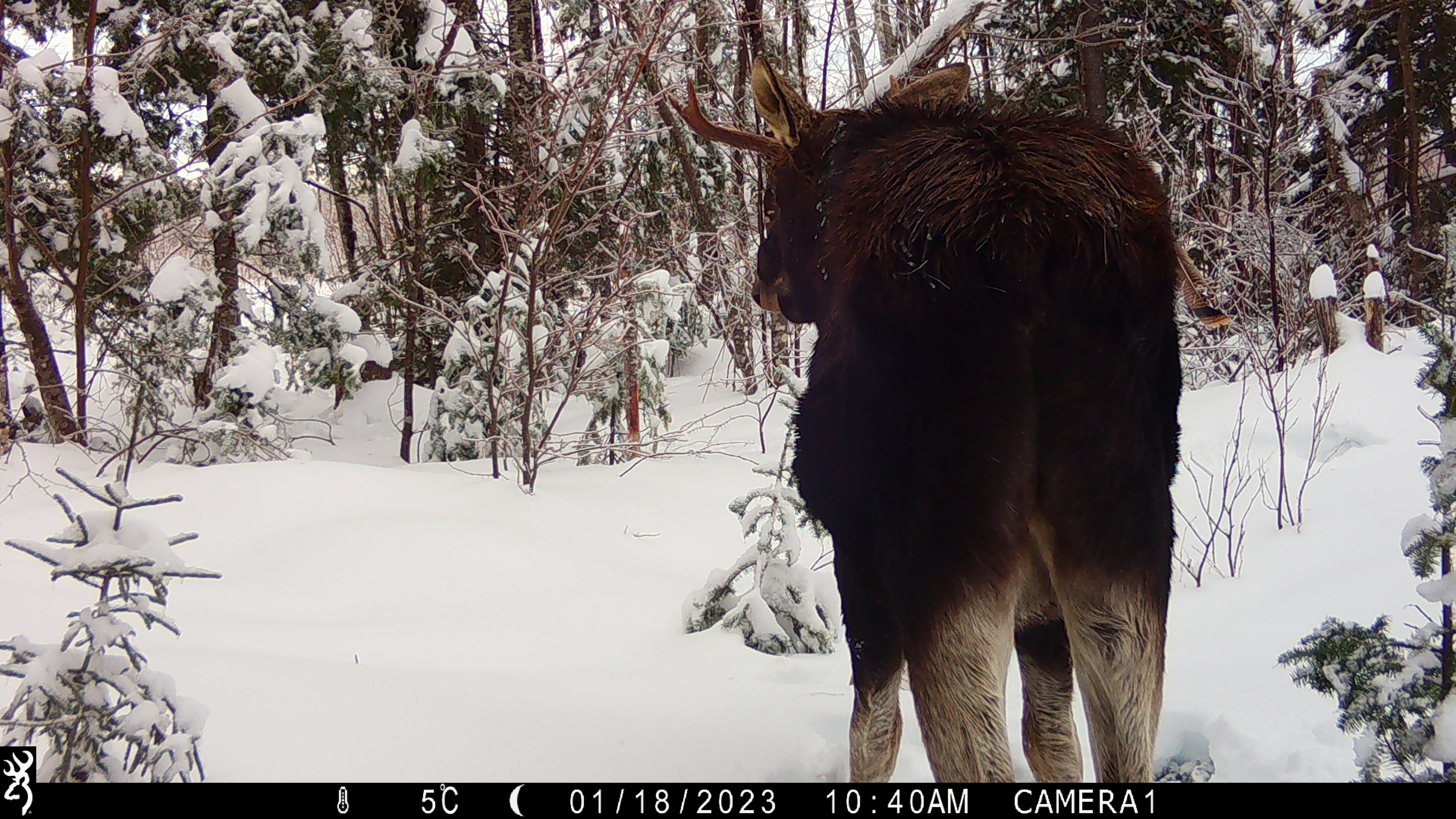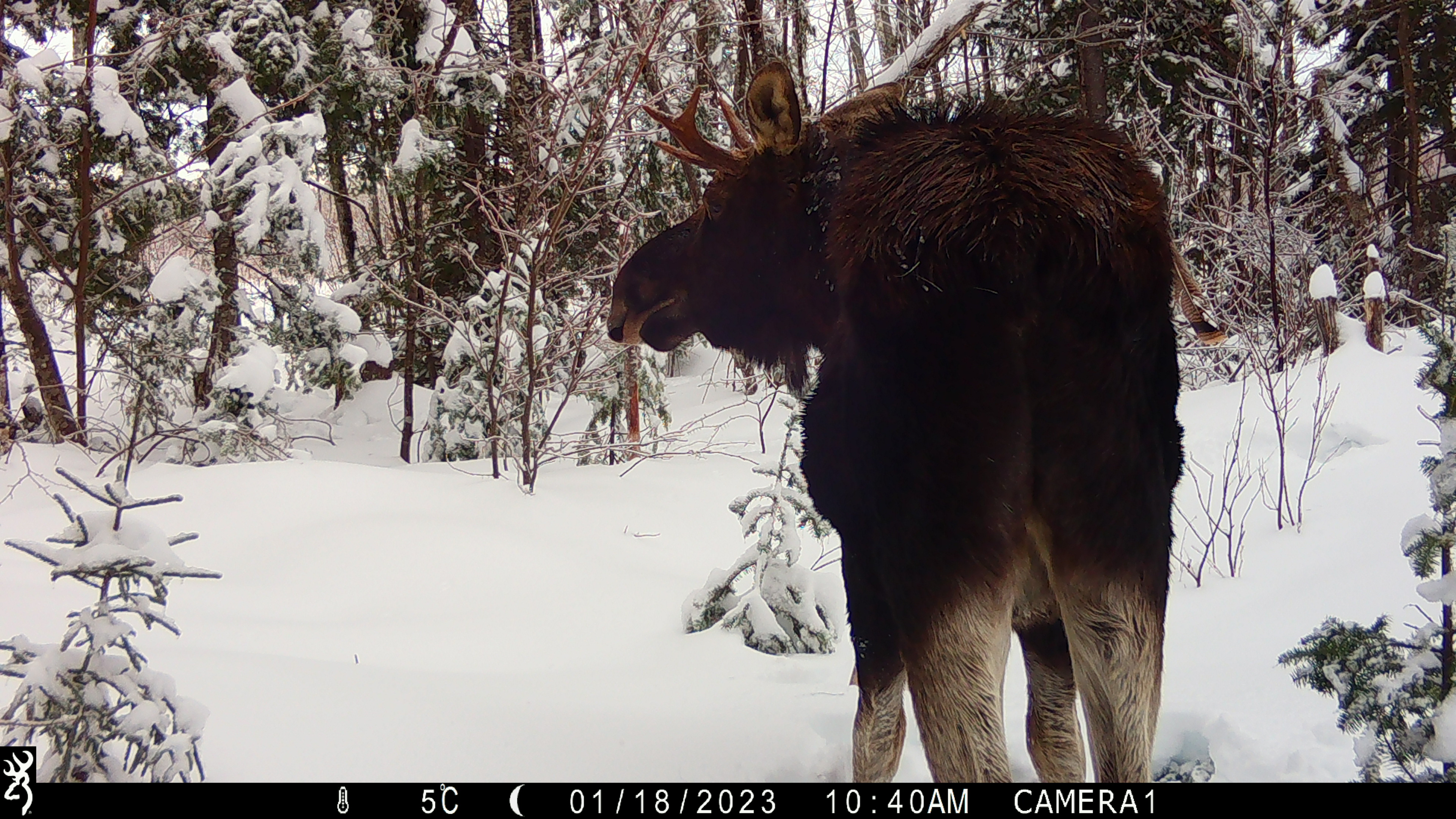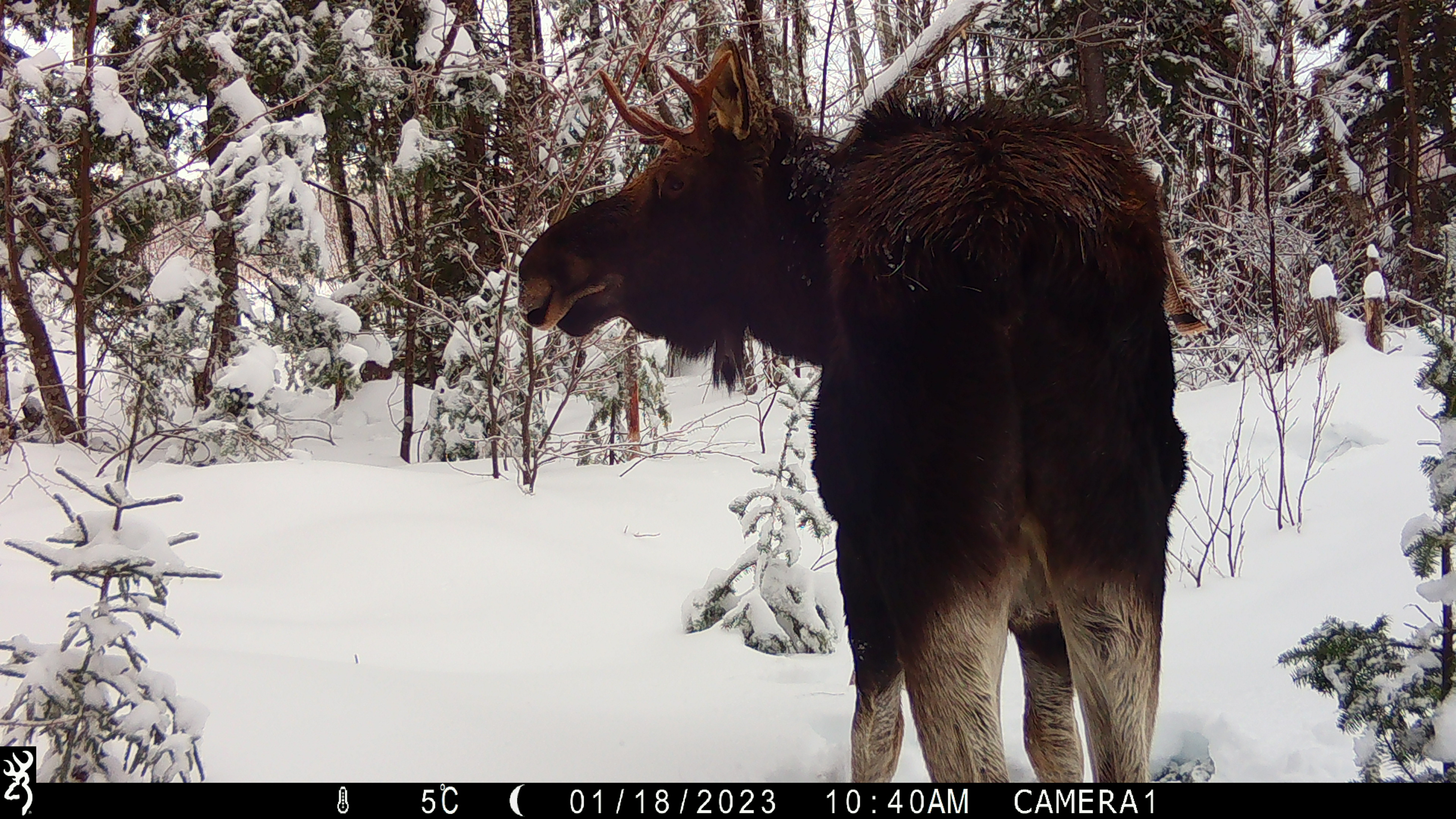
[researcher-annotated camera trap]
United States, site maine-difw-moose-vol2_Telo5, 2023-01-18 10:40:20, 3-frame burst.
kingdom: Animalia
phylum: Chordata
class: Mammalia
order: Artiodactyla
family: Cervidae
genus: Alces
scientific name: Alces alces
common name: moose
Moose (Alces alces).